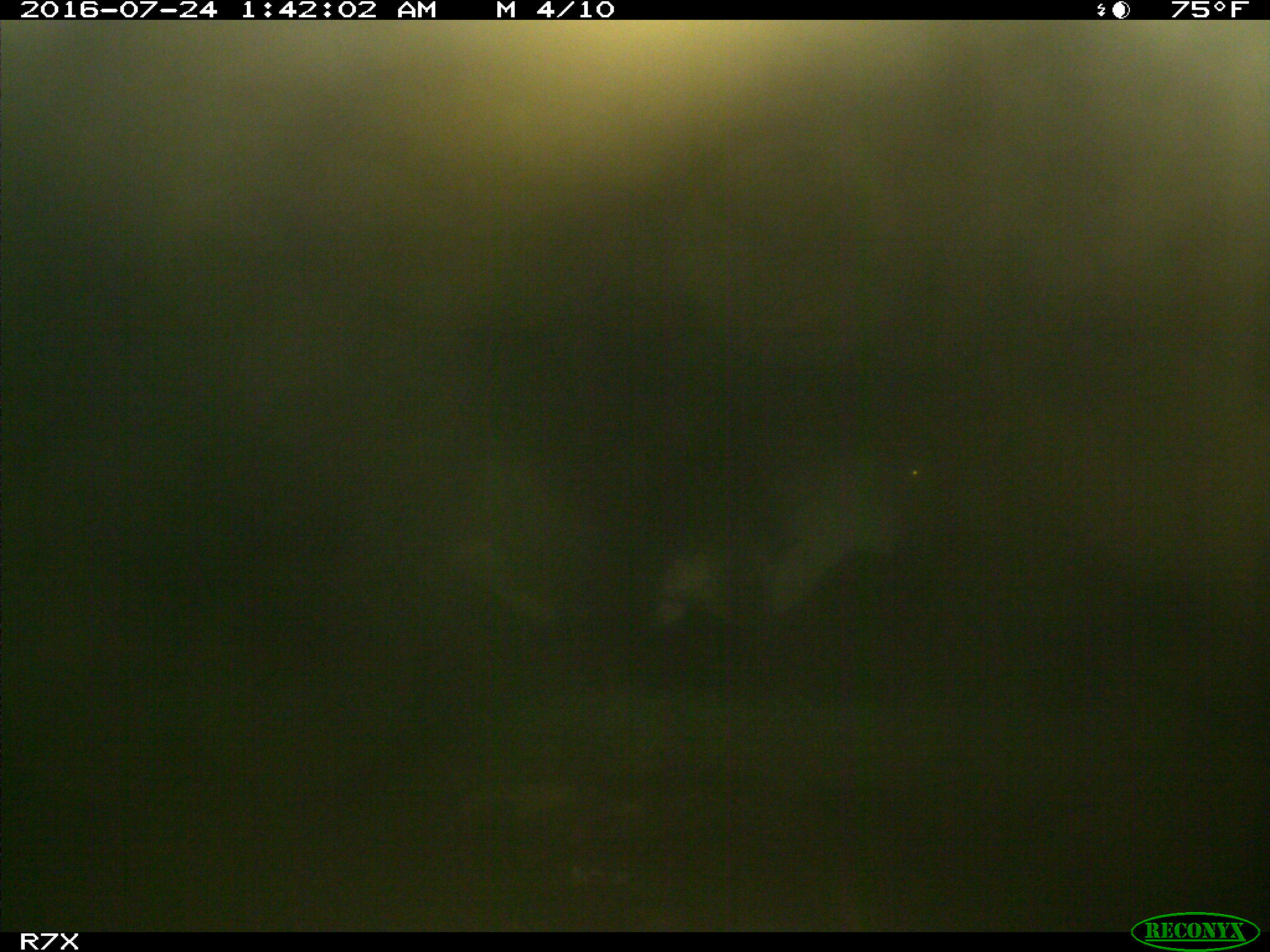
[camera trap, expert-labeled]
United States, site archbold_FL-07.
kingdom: Animalia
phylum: Chordata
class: Mammalia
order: Artiodactyla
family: Bovidae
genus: Bos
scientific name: Bos taurus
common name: domestic cow